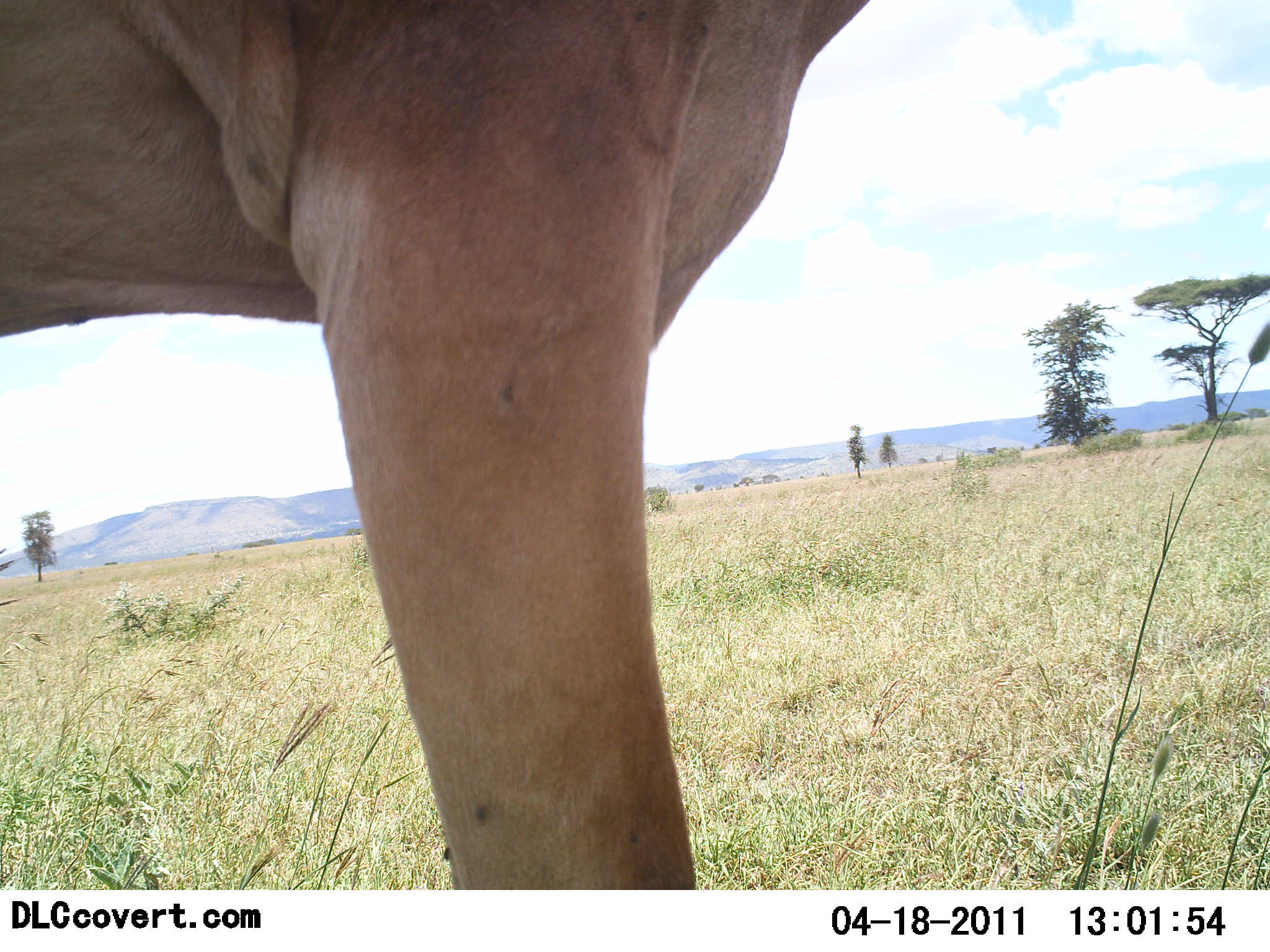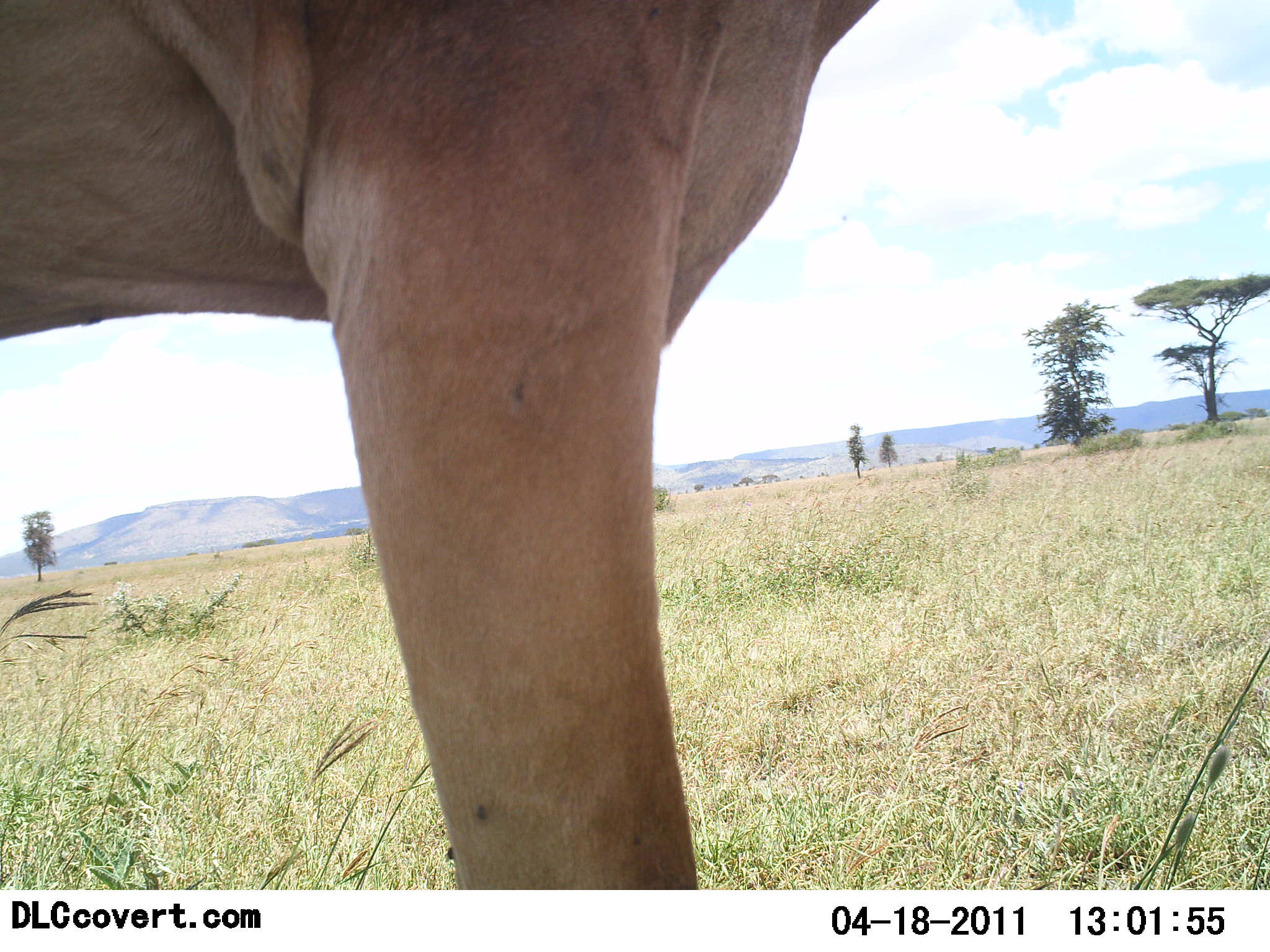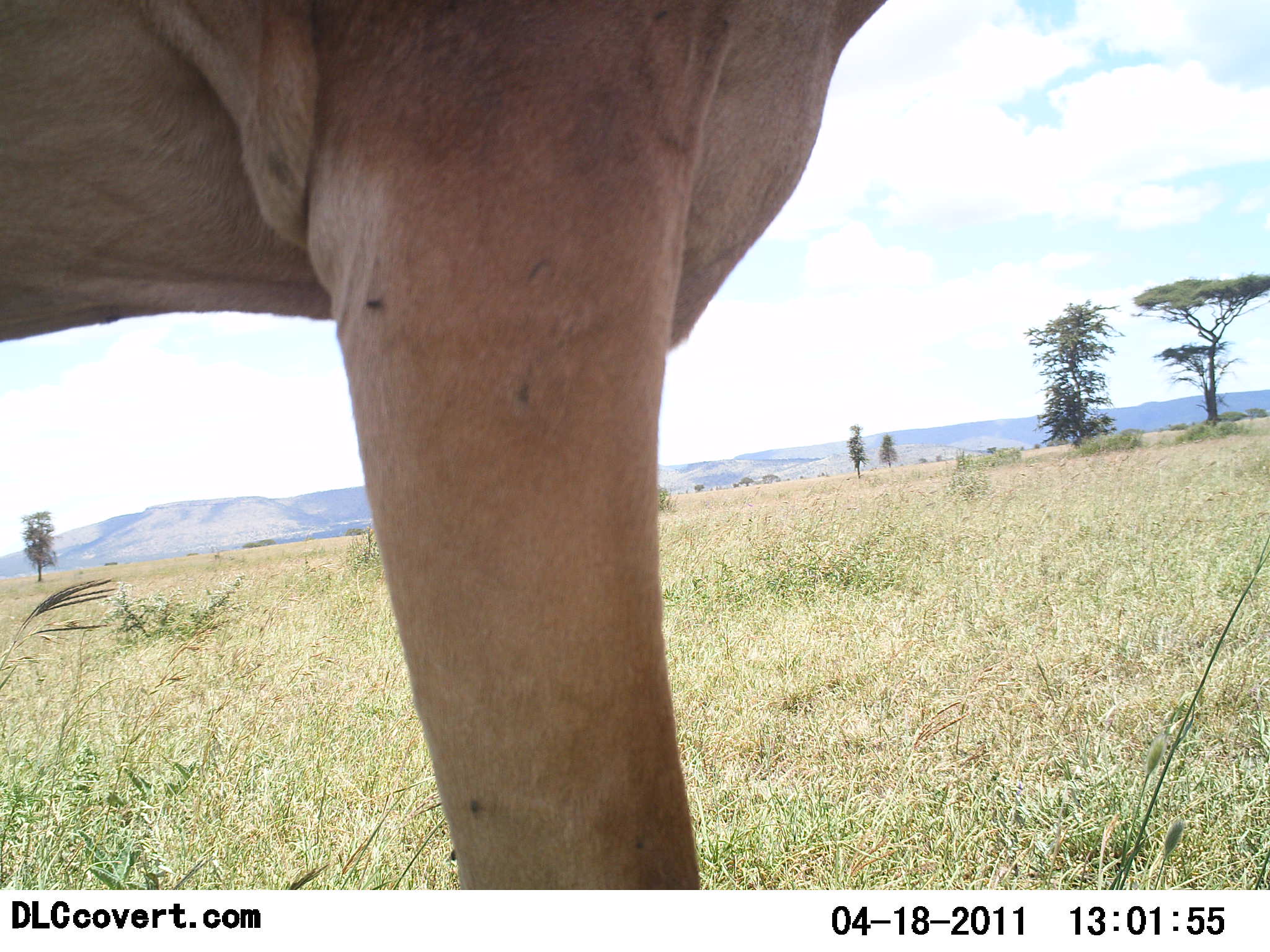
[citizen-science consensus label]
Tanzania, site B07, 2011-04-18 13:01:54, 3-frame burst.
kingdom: Animalia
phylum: Chordata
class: Mammalia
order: Artiodactyla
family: Bovidae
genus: Alcelaphus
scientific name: Alcelaphus buselaphus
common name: hartebeest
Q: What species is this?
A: Hartebeest (Alcelaphus buselaphus).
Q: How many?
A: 1.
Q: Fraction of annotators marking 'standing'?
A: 100%.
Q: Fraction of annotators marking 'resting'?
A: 0%.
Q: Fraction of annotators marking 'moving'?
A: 0%.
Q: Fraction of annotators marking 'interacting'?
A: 0%.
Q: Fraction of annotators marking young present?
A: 0%.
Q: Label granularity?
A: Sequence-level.